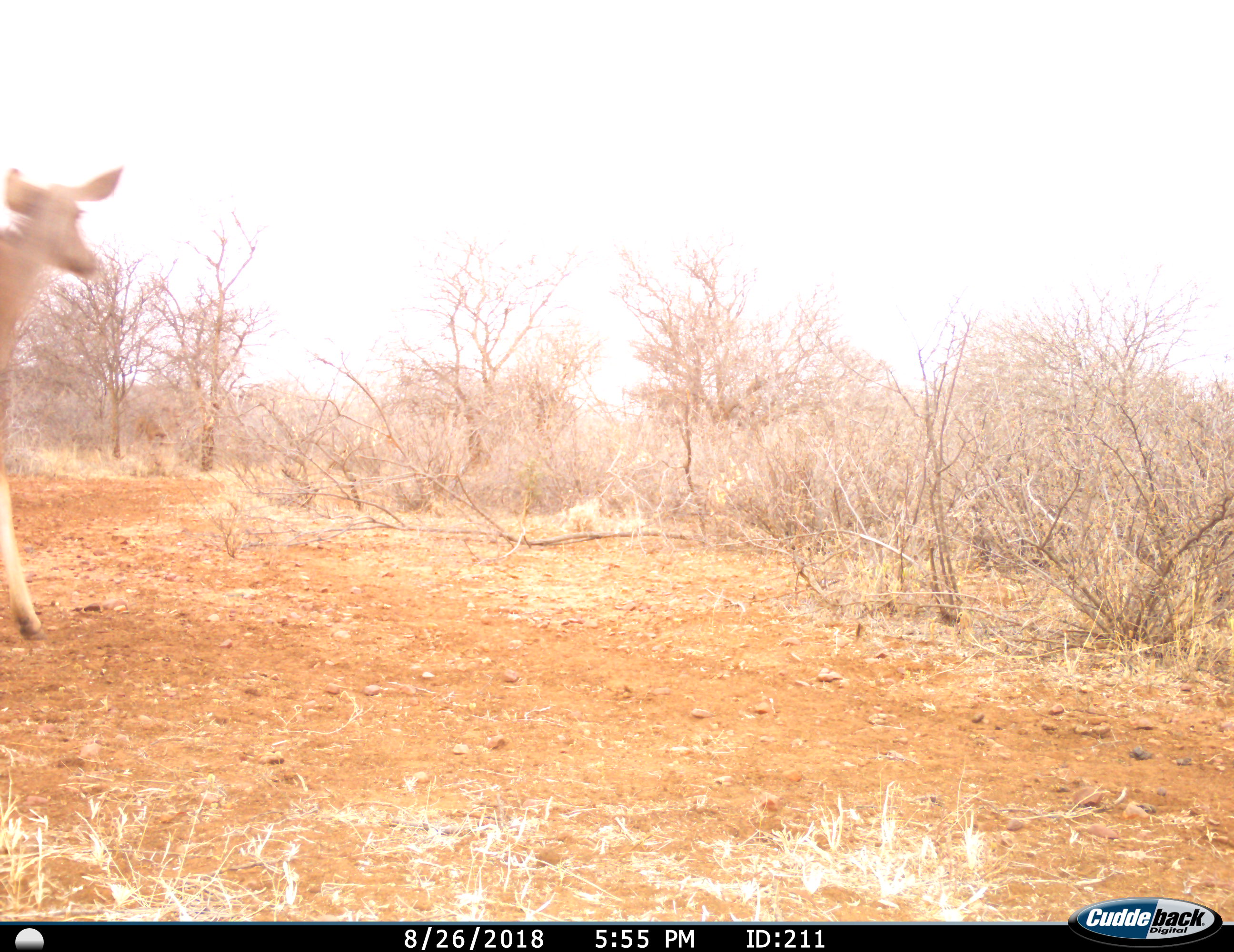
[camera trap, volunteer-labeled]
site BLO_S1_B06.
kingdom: Animalia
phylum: Chordata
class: Mammalia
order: Artiodactyla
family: Bovidae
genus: Tragelaphus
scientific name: Tragelaphus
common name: kudu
Kudu (Tragelaphus), count 1. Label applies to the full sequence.